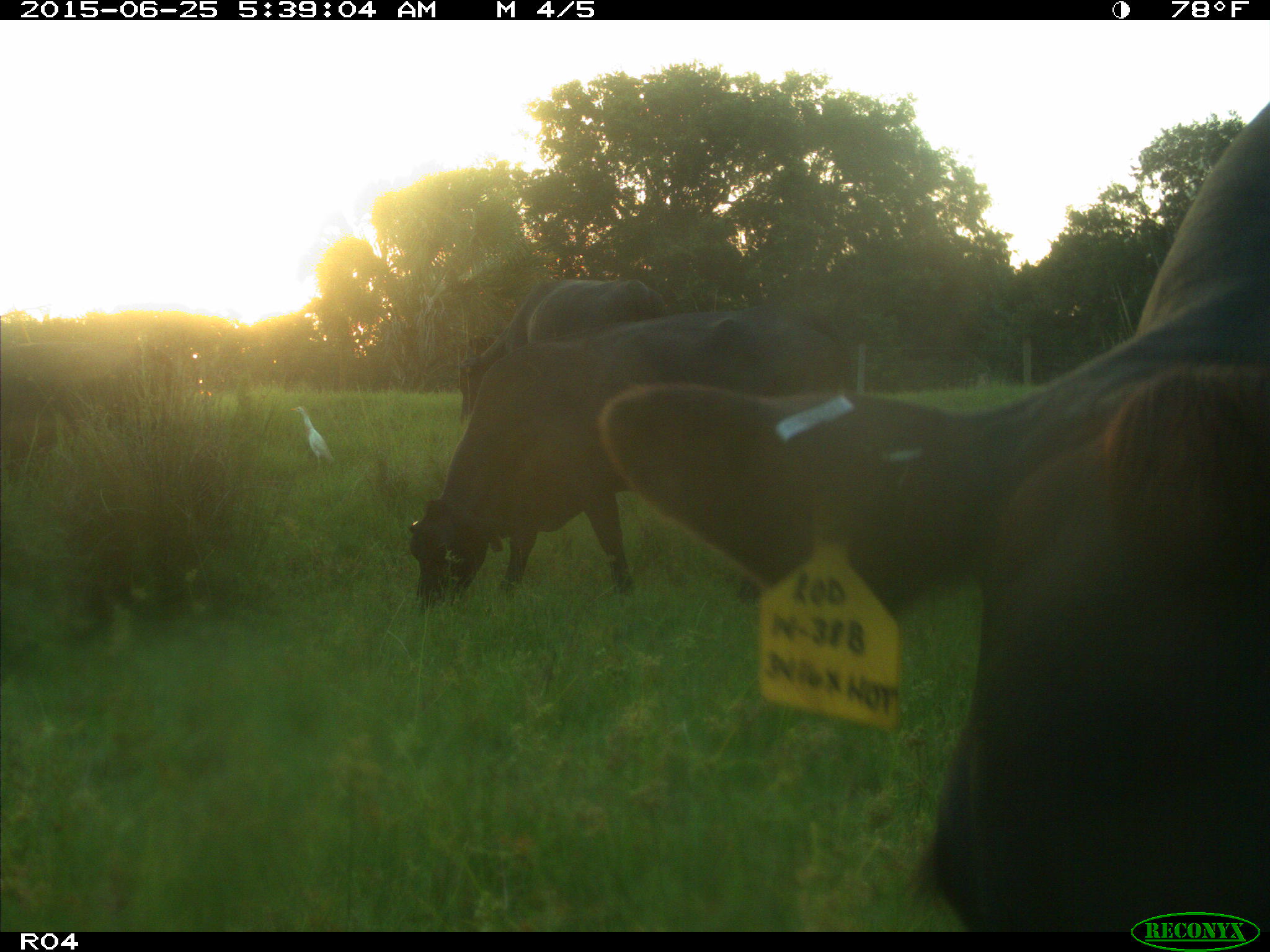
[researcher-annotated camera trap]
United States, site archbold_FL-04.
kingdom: Animalia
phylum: Chordata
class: Mammalia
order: Artiodactyla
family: Bovidae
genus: Bos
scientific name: Bos taurus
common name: domestic cow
Bos taurus (domestic cow).